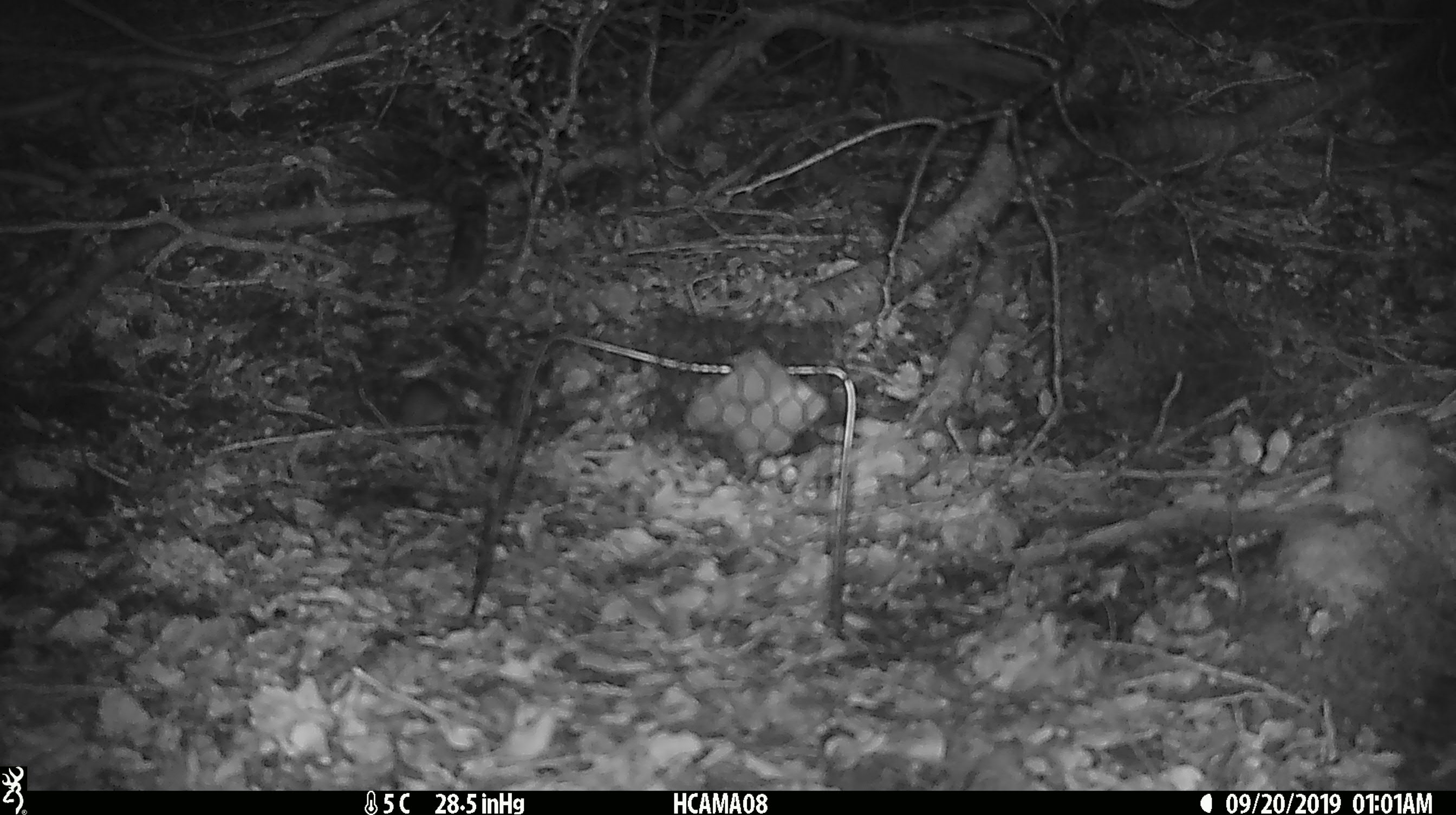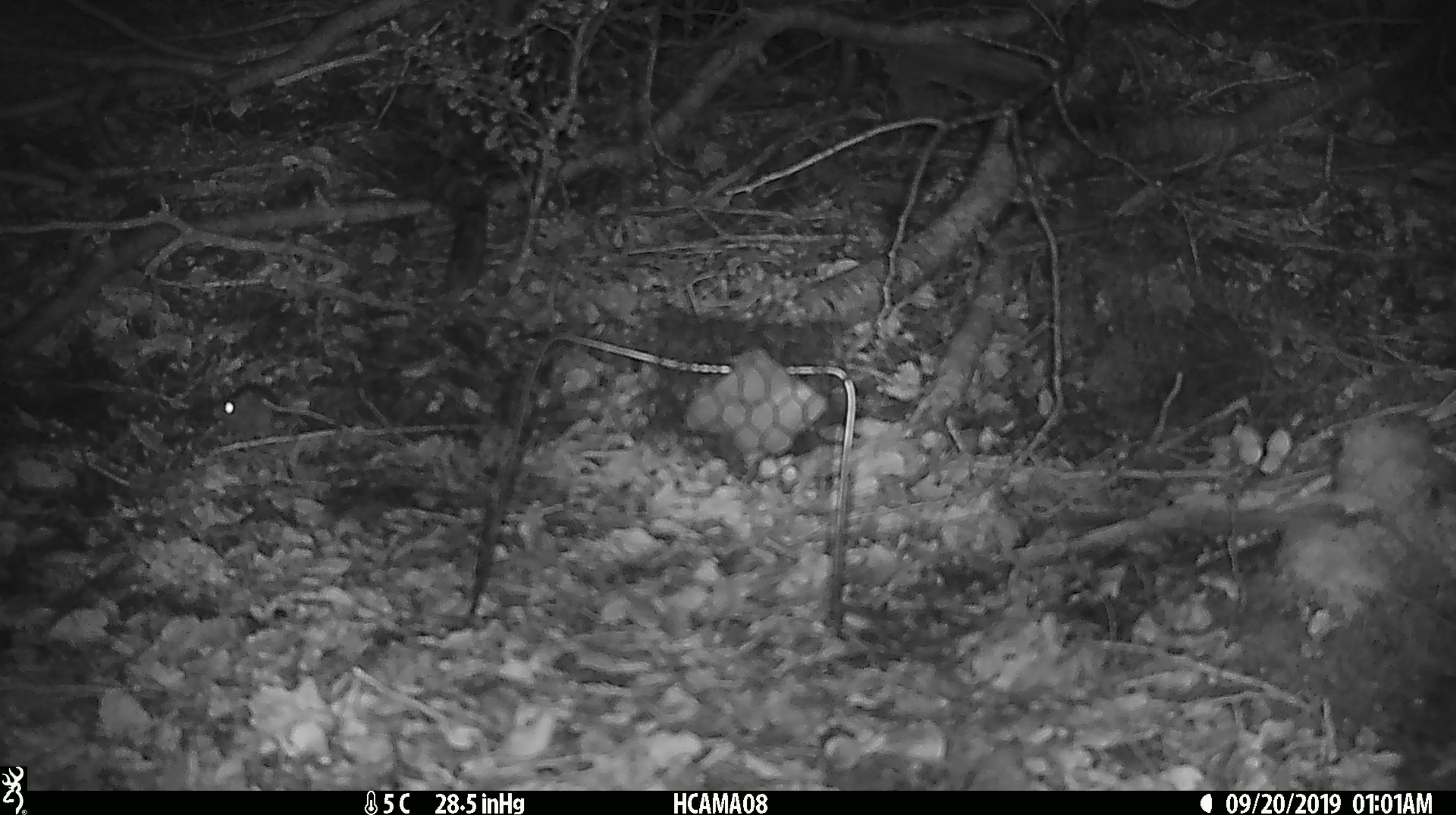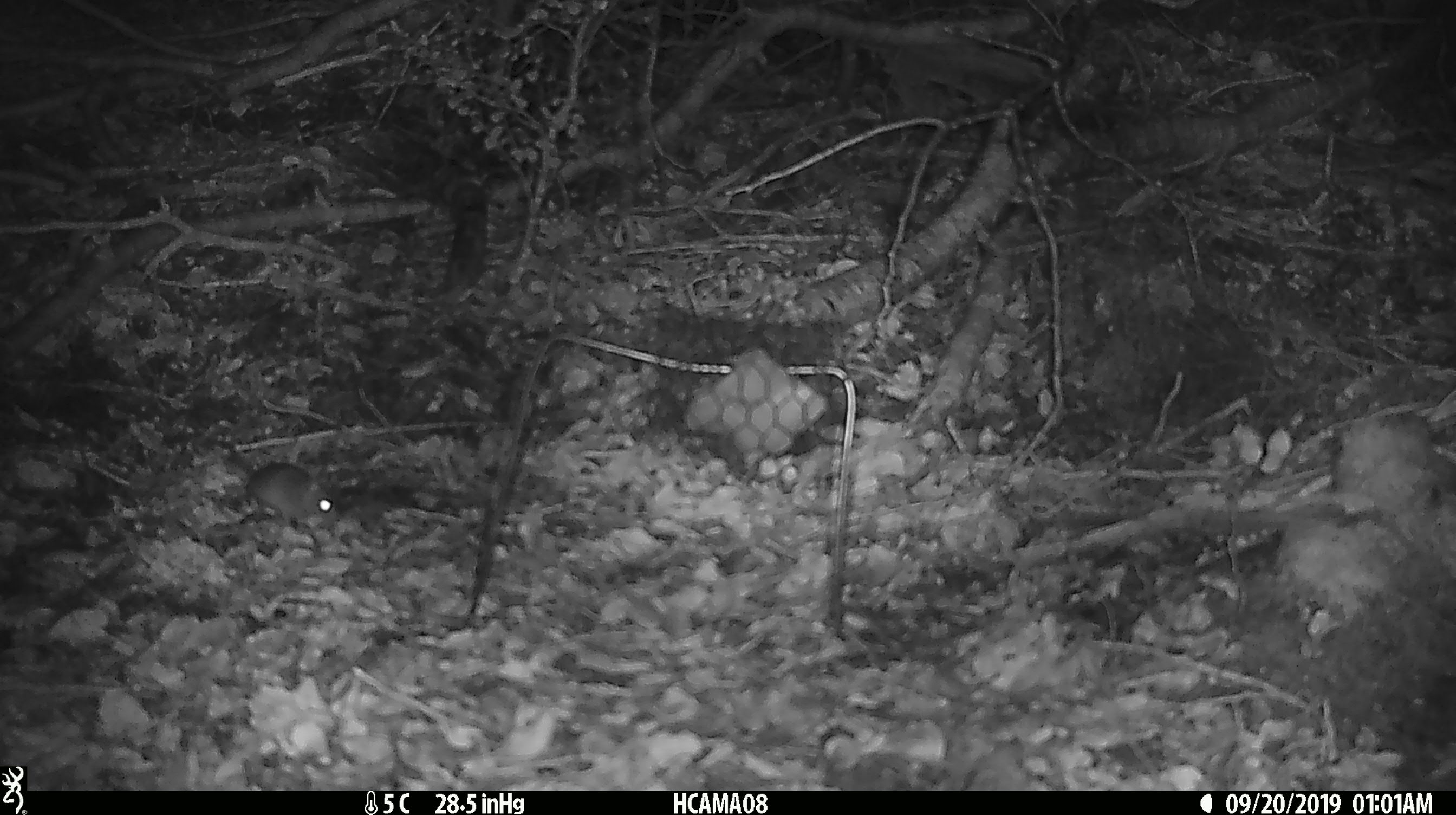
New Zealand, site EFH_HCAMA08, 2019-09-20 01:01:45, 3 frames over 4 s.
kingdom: Animalia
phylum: Chordata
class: Mammalia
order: Rodentia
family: Muridae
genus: Mus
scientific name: Mus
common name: mouse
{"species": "mouse (Mus)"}